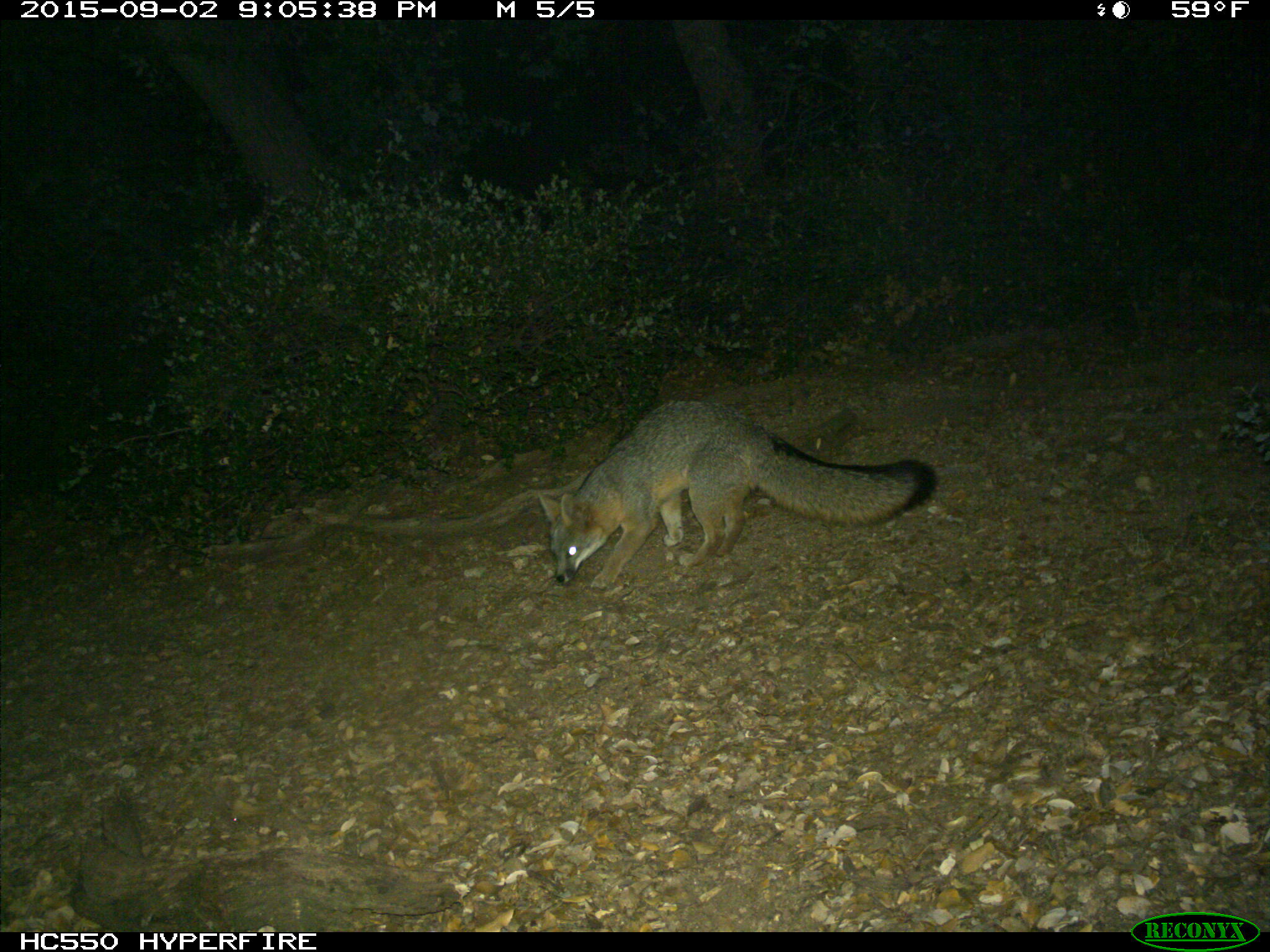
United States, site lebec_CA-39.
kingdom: Animalia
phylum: Chordata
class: Mammalia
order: Carnivora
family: Canidae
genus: Urocyon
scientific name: Urocyon cinereoargenteus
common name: gray fox